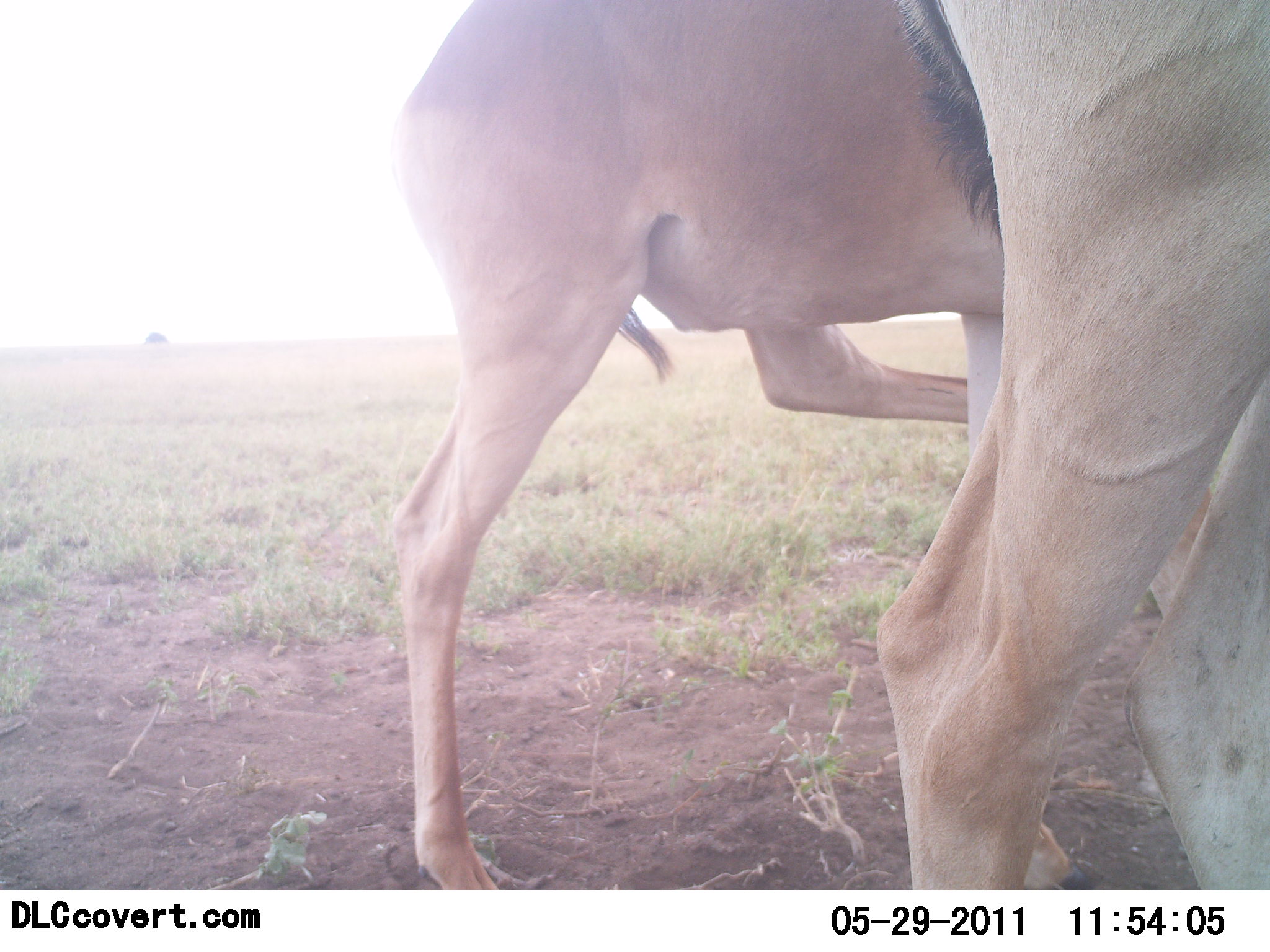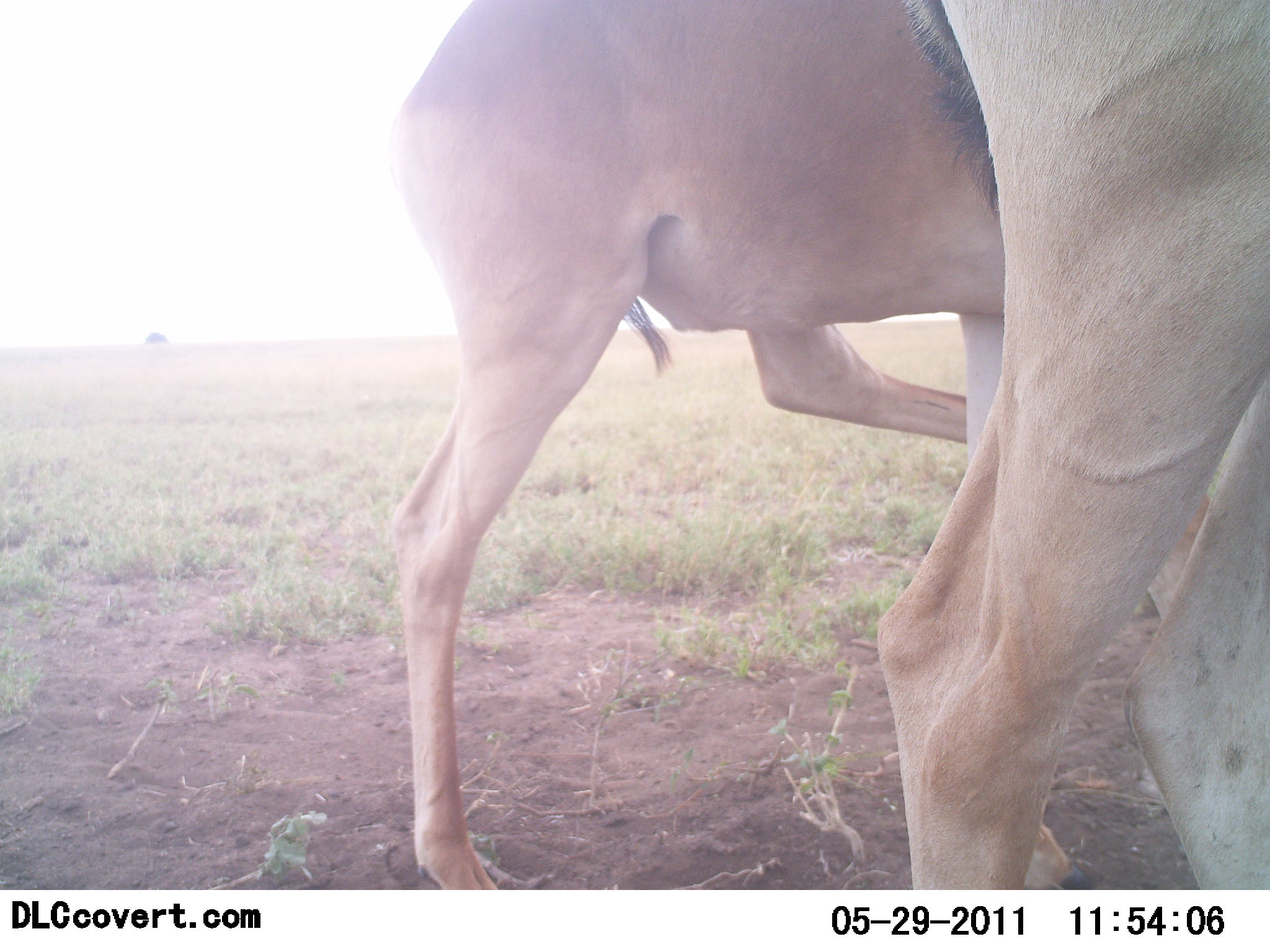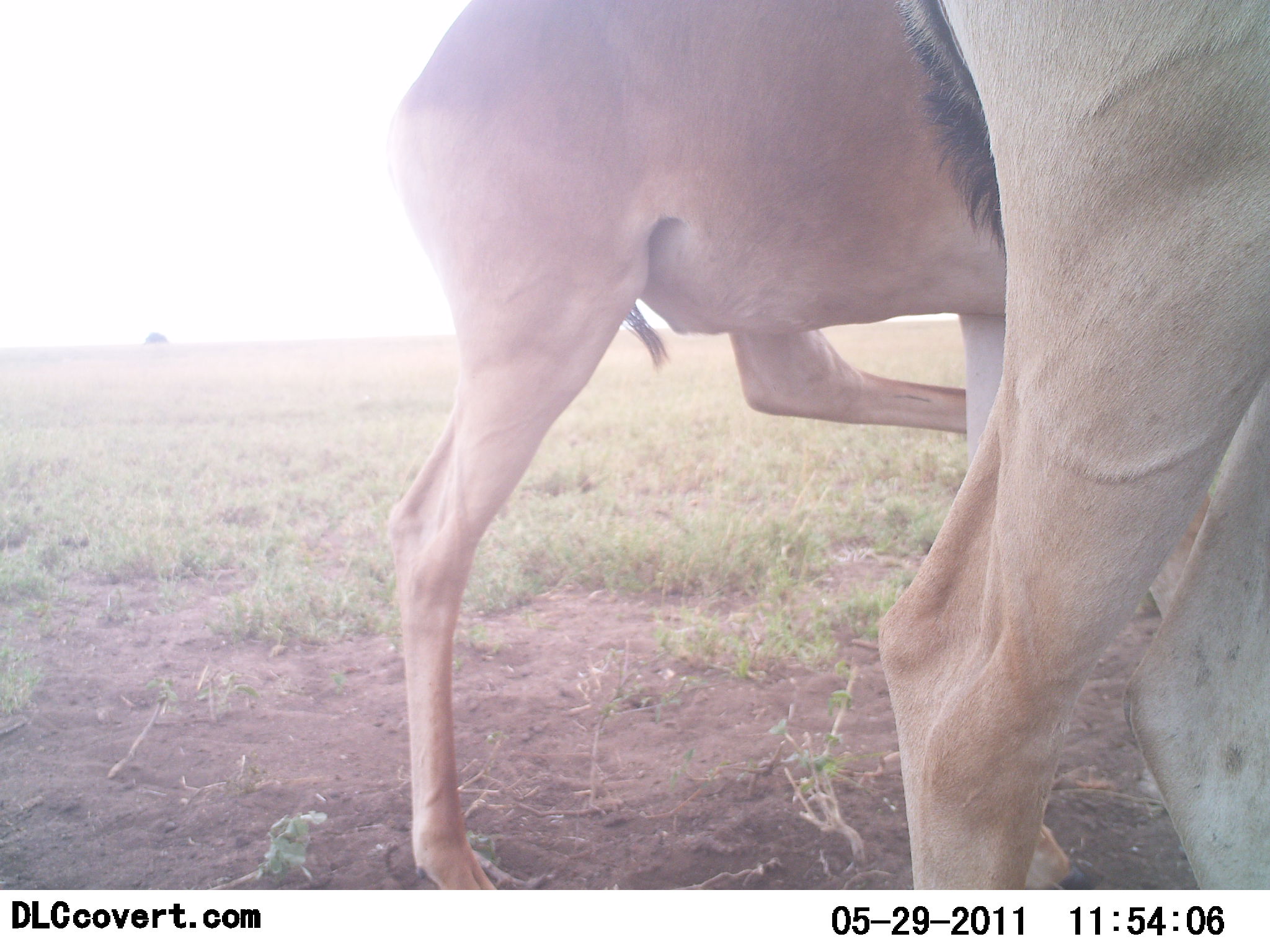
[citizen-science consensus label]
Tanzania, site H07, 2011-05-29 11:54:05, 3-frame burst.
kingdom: Animalia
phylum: Chordata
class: Mammalia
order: Artiodactyla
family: Bovidae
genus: Alcelaphus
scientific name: Alcelaphus buselaphus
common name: hartebeest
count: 2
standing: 100%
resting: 8%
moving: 8%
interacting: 8%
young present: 33%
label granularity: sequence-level